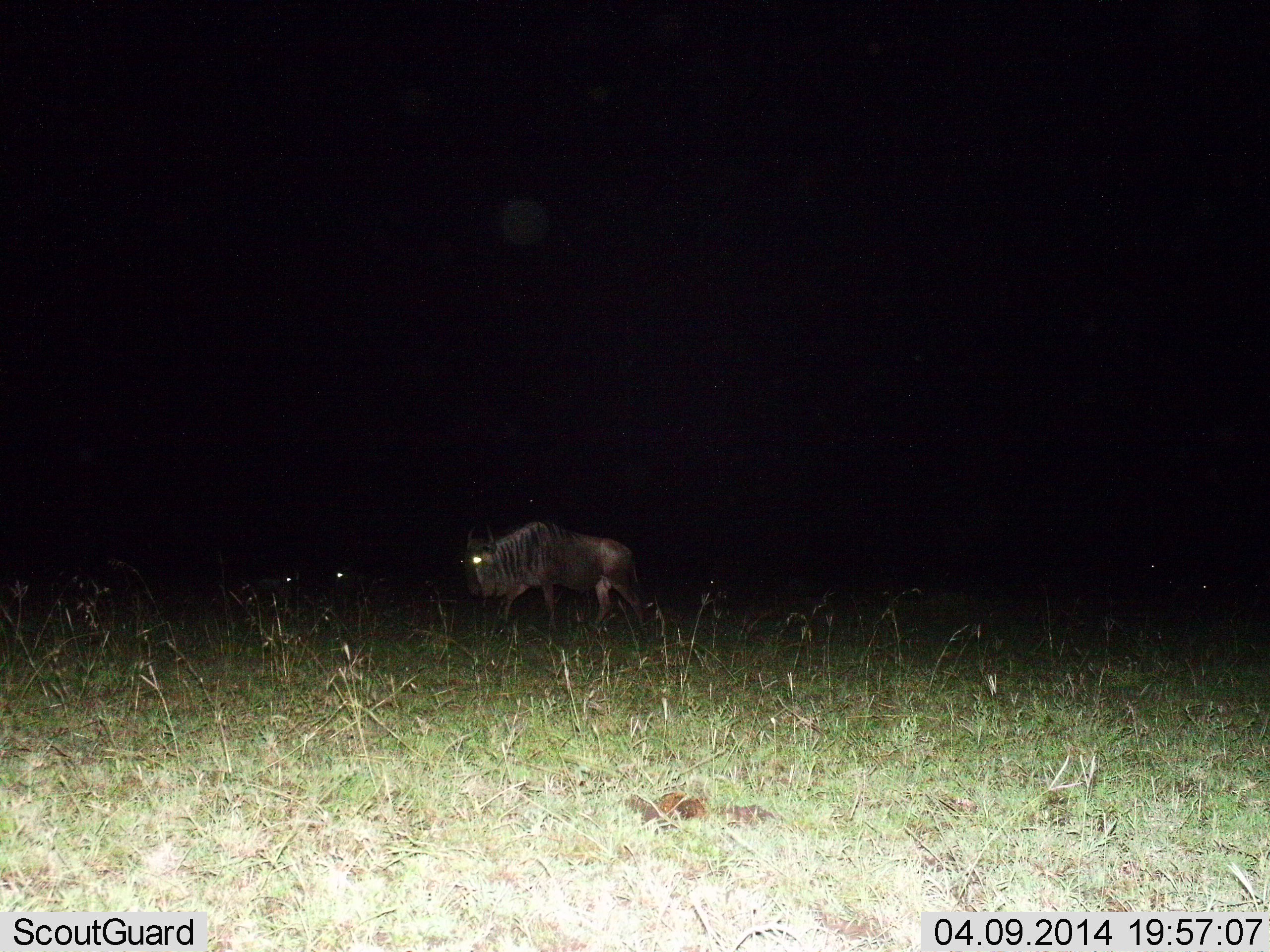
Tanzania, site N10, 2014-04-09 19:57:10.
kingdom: Animalia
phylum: Chordata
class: Mammalia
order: Artiodactyla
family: Bovidae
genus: Connochaetes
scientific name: Connochaetes taurinus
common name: blue wildebeest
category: wildebeest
Wildebeest (blue wildebeest) (Connochaetes taurinus), count 1. Behavior (volunteer vote fractions): standing 40%, resting 0%, moving 60%, interacting 0%. Young present (vote fraction): 0%. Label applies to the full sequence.